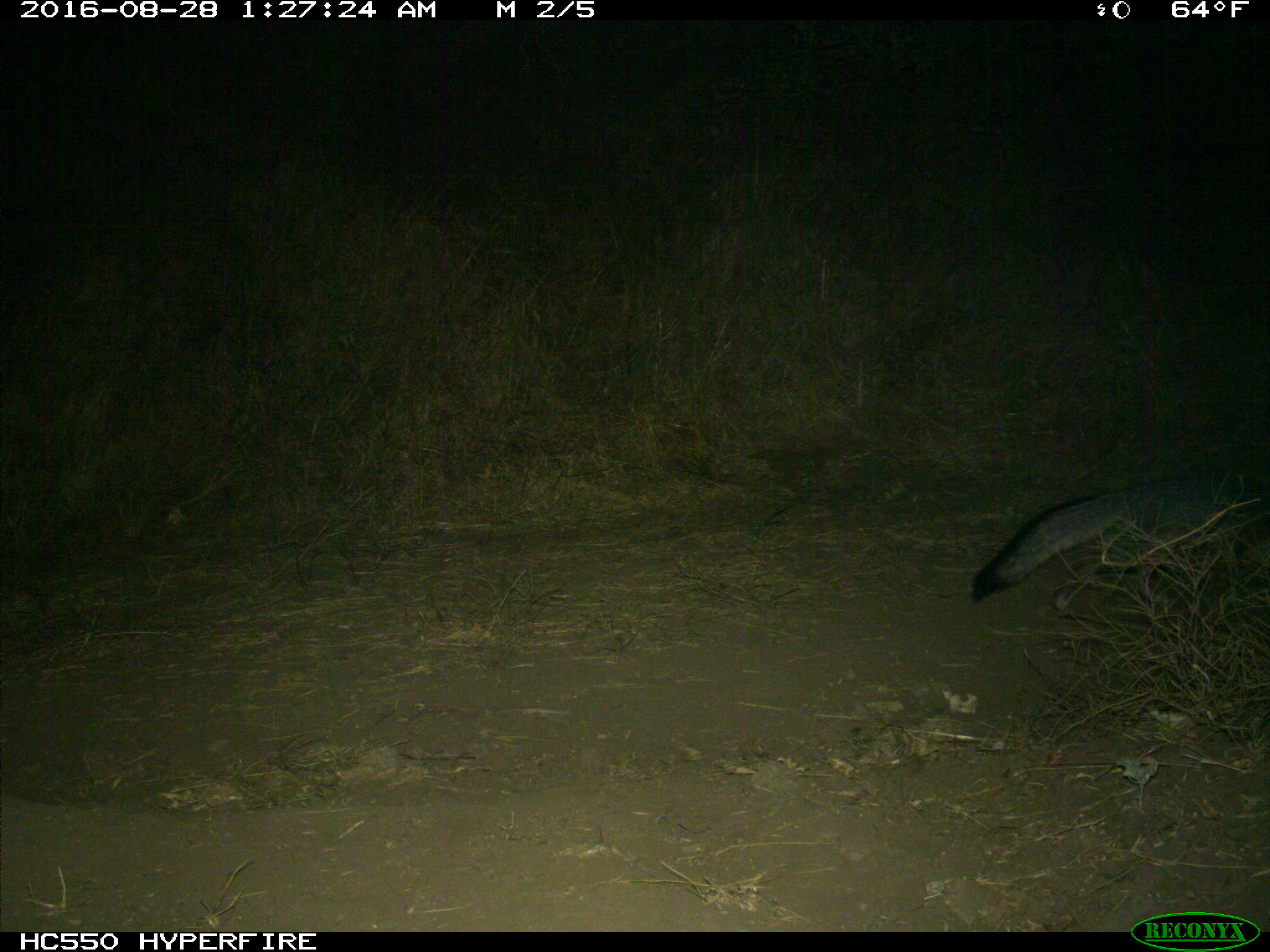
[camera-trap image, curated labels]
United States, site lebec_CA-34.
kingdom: Animalia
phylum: Chordata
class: Mammalia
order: Carnivora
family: Canidae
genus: Urocyon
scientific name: Urocyon cinereoargenteus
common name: gray fox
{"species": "Urocyon cinereoargenteus (gray fox)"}